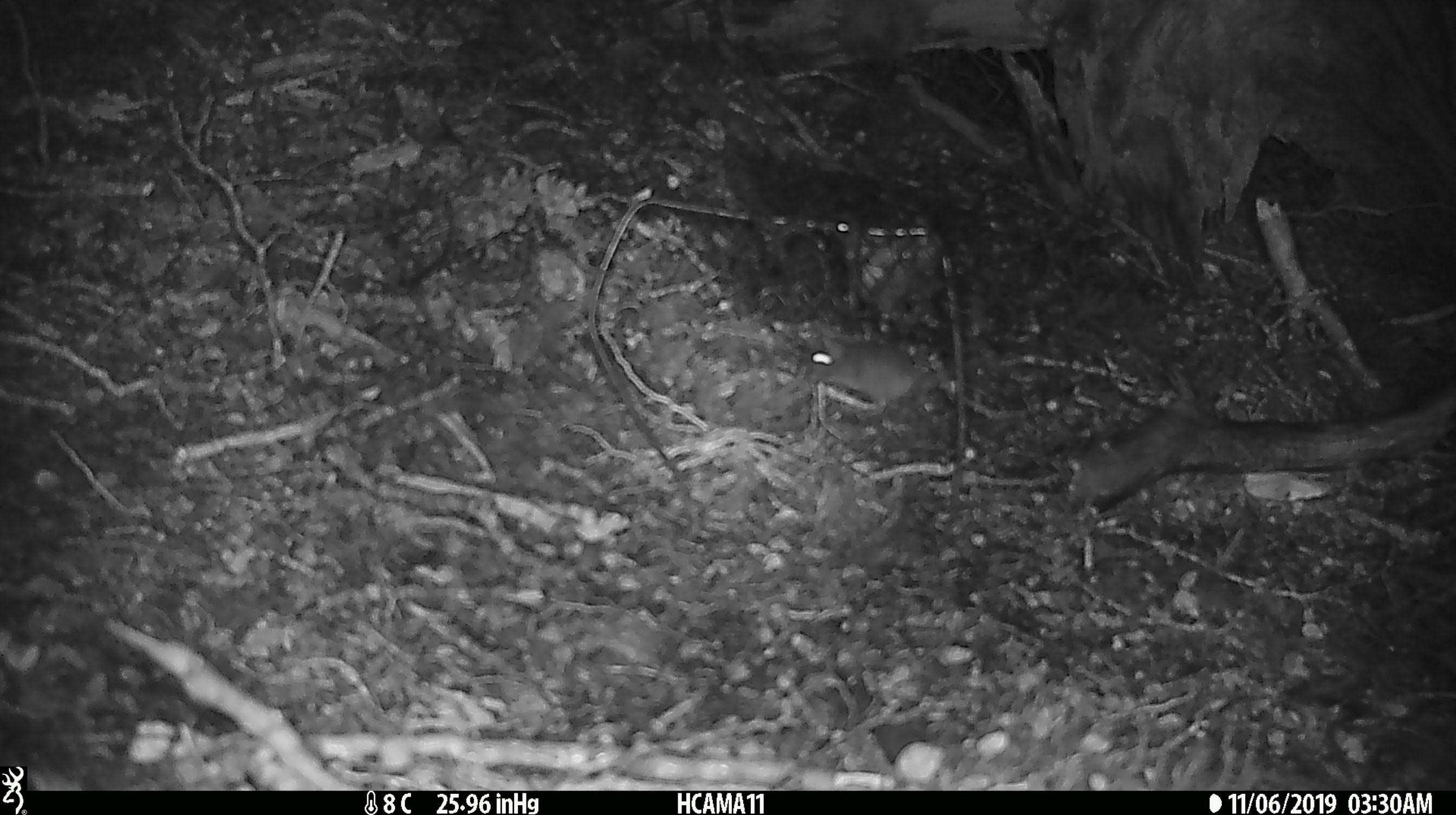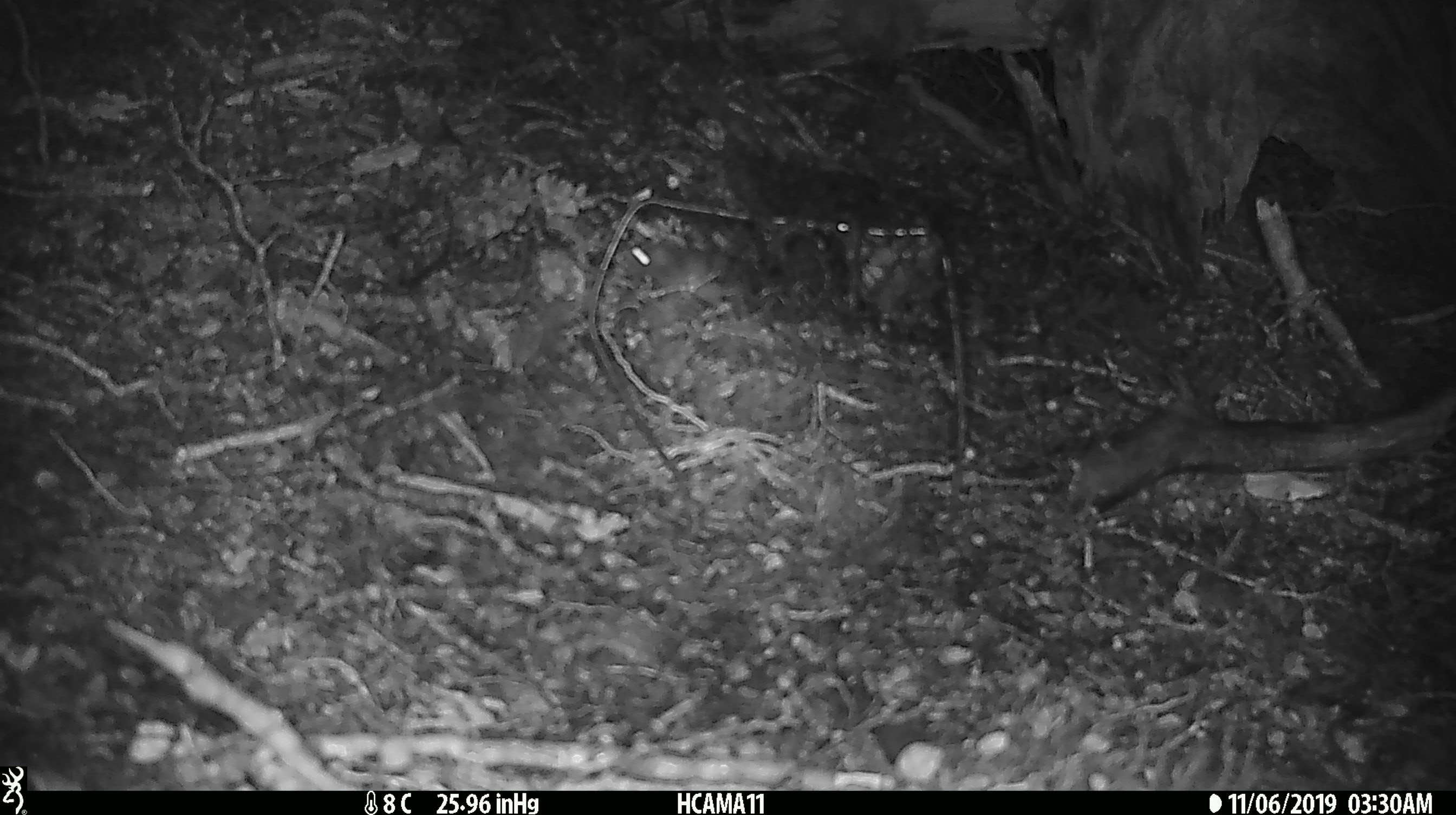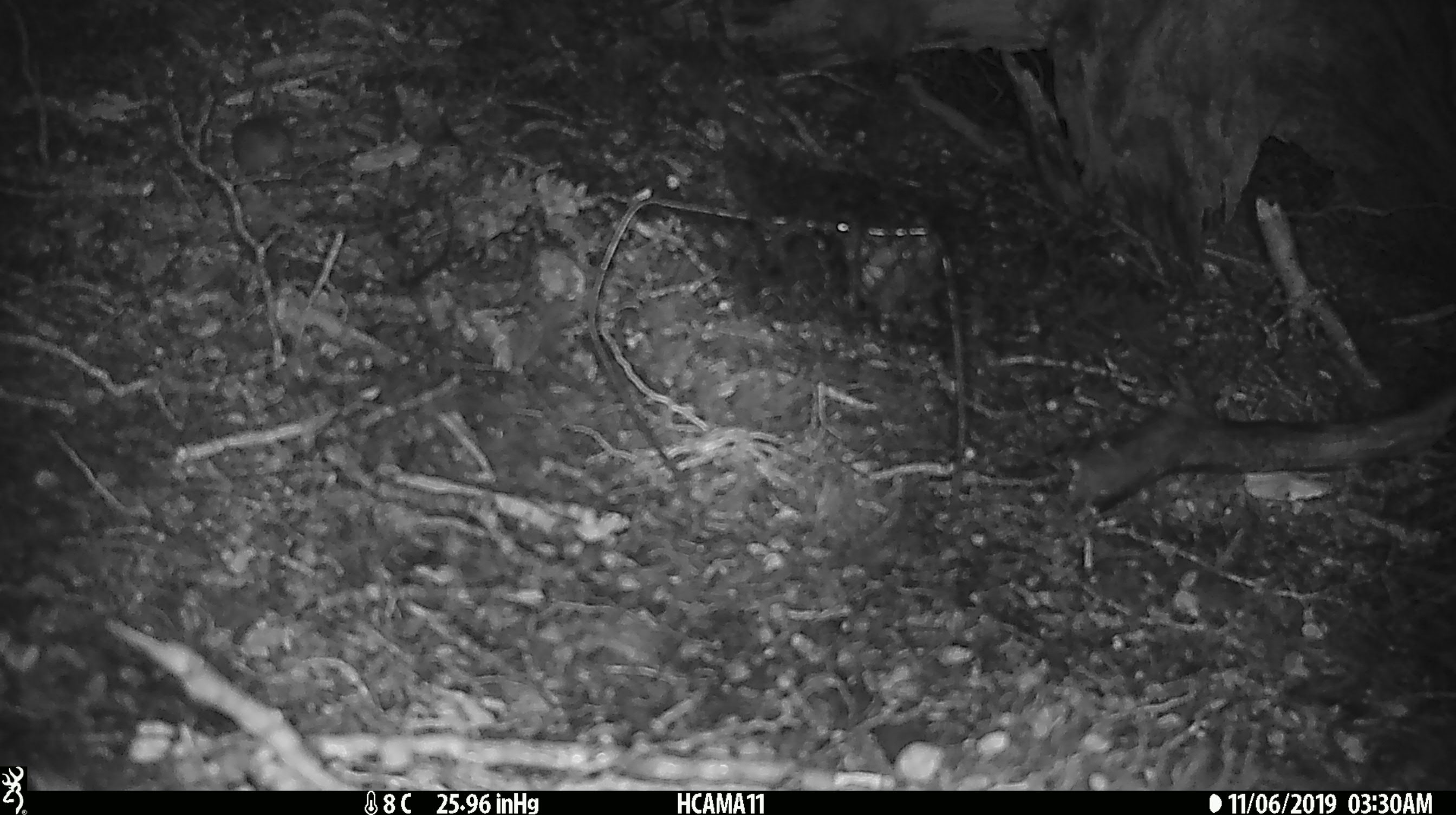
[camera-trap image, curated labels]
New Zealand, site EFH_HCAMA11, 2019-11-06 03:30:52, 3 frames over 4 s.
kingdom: Animalia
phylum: Chordata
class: Mammalia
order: Rodentia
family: Muridae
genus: Mus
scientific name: Mus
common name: mouse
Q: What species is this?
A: Mouse (Mus).